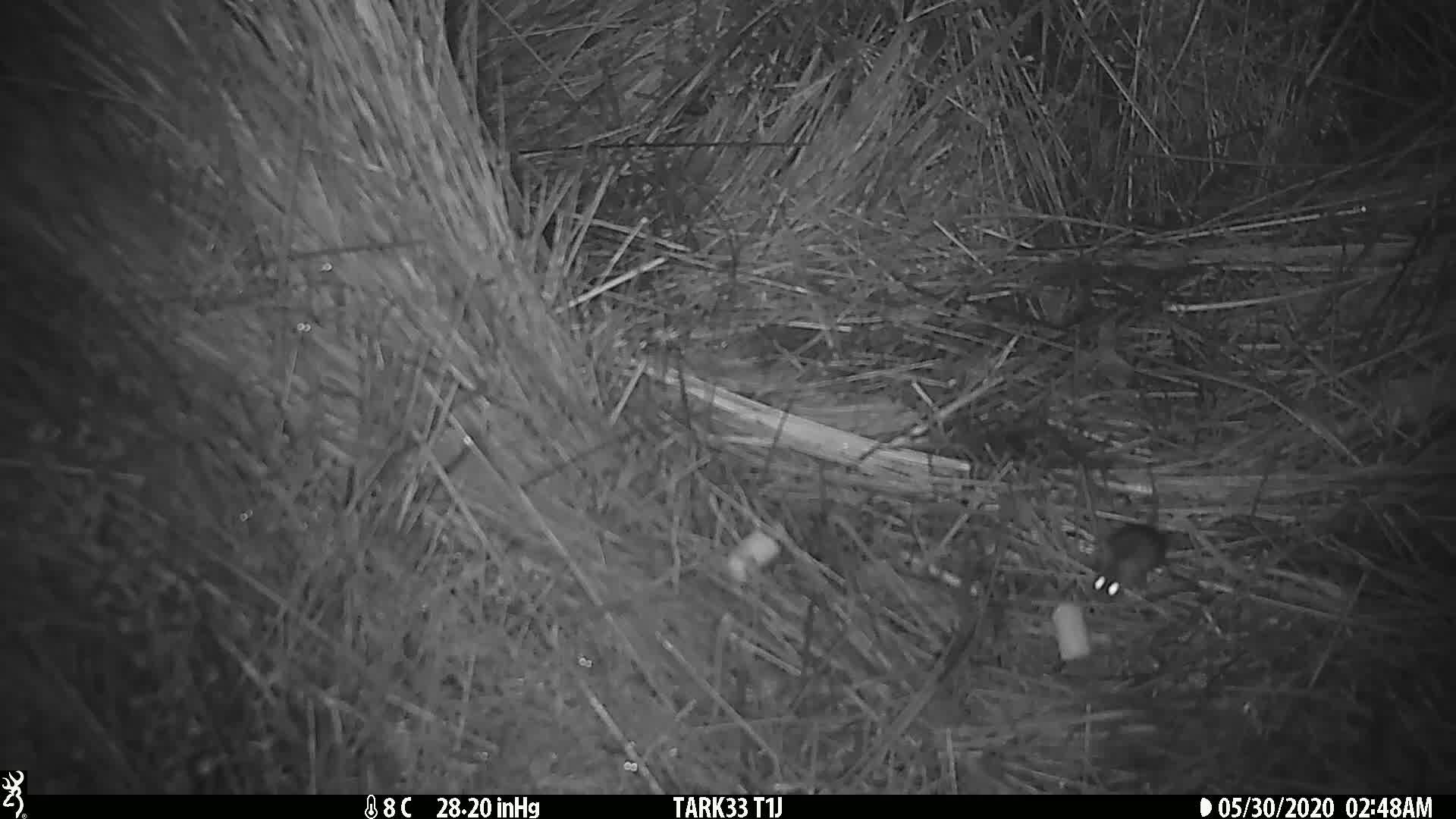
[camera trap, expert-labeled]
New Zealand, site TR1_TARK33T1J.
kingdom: Animalia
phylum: Chordata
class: Mammalia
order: Rodentia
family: Muridae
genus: Mus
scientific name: Mus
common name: mouse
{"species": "mouse (Mus)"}